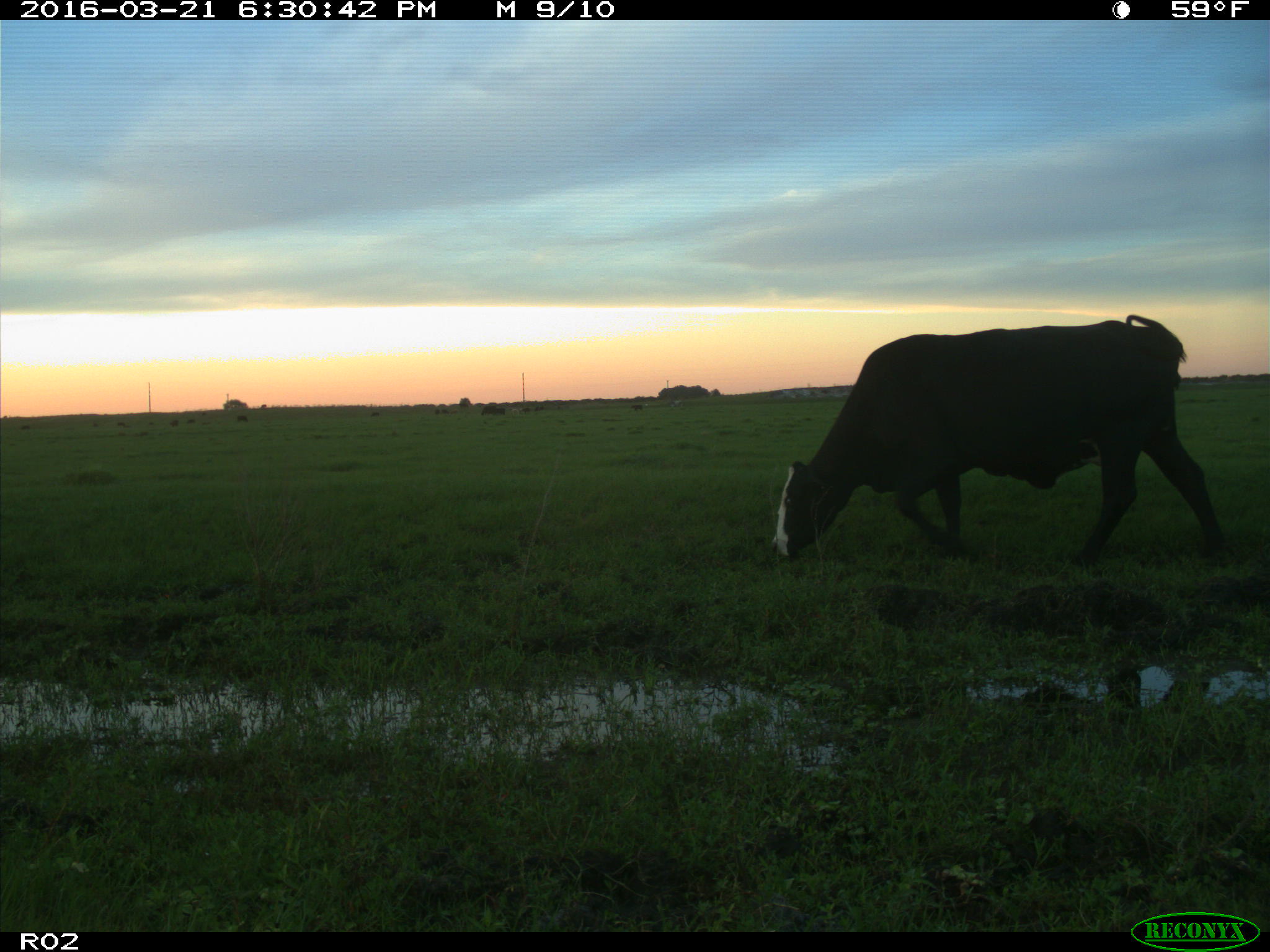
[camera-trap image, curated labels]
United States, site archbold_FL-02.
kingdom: Animalia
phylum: Chordata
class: Mammalia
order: Artiodactyla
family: Bovidae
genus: Bos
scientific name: Bos taurus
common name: domestic cow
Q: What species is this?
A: Bos taurus (domestic cow).